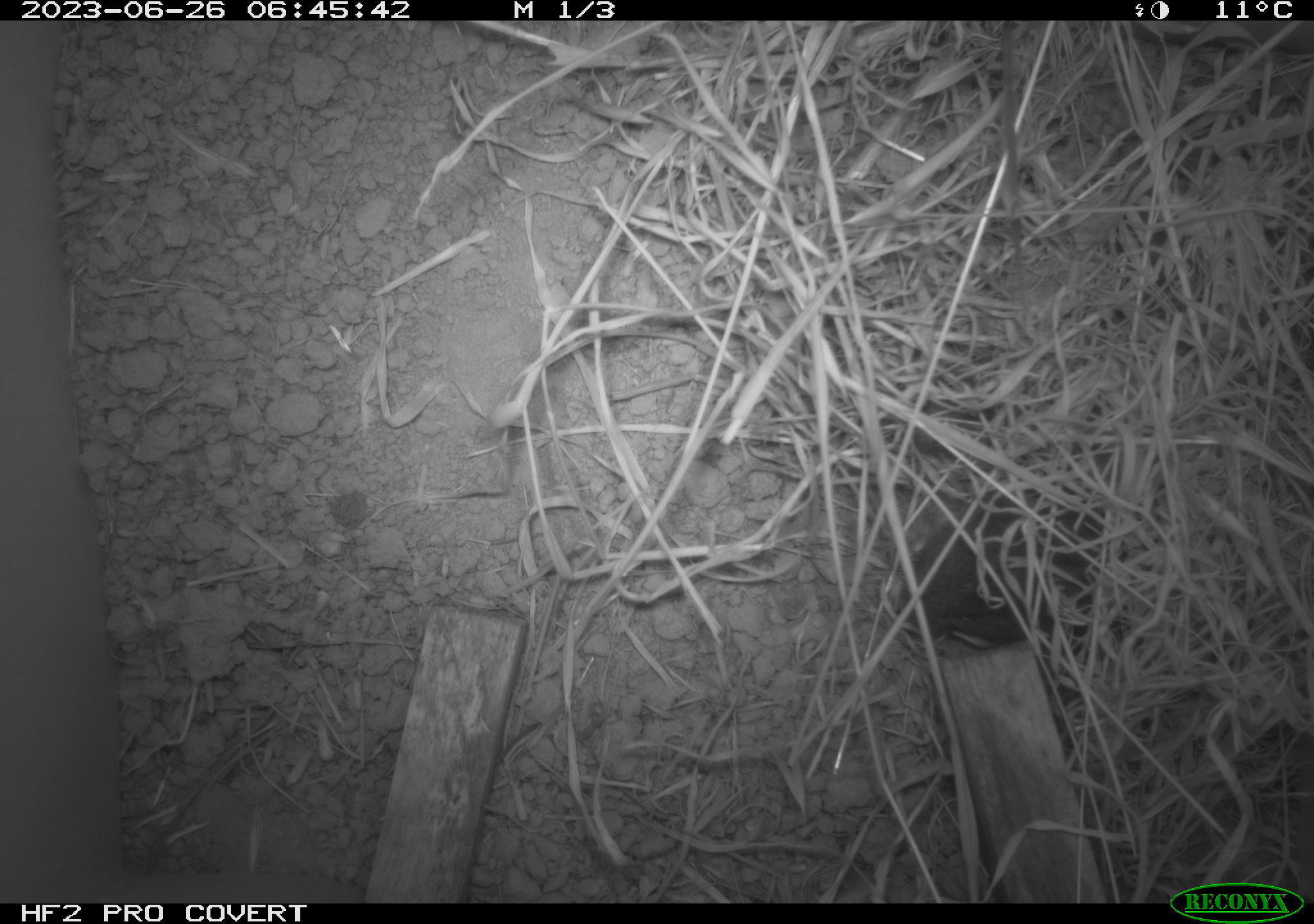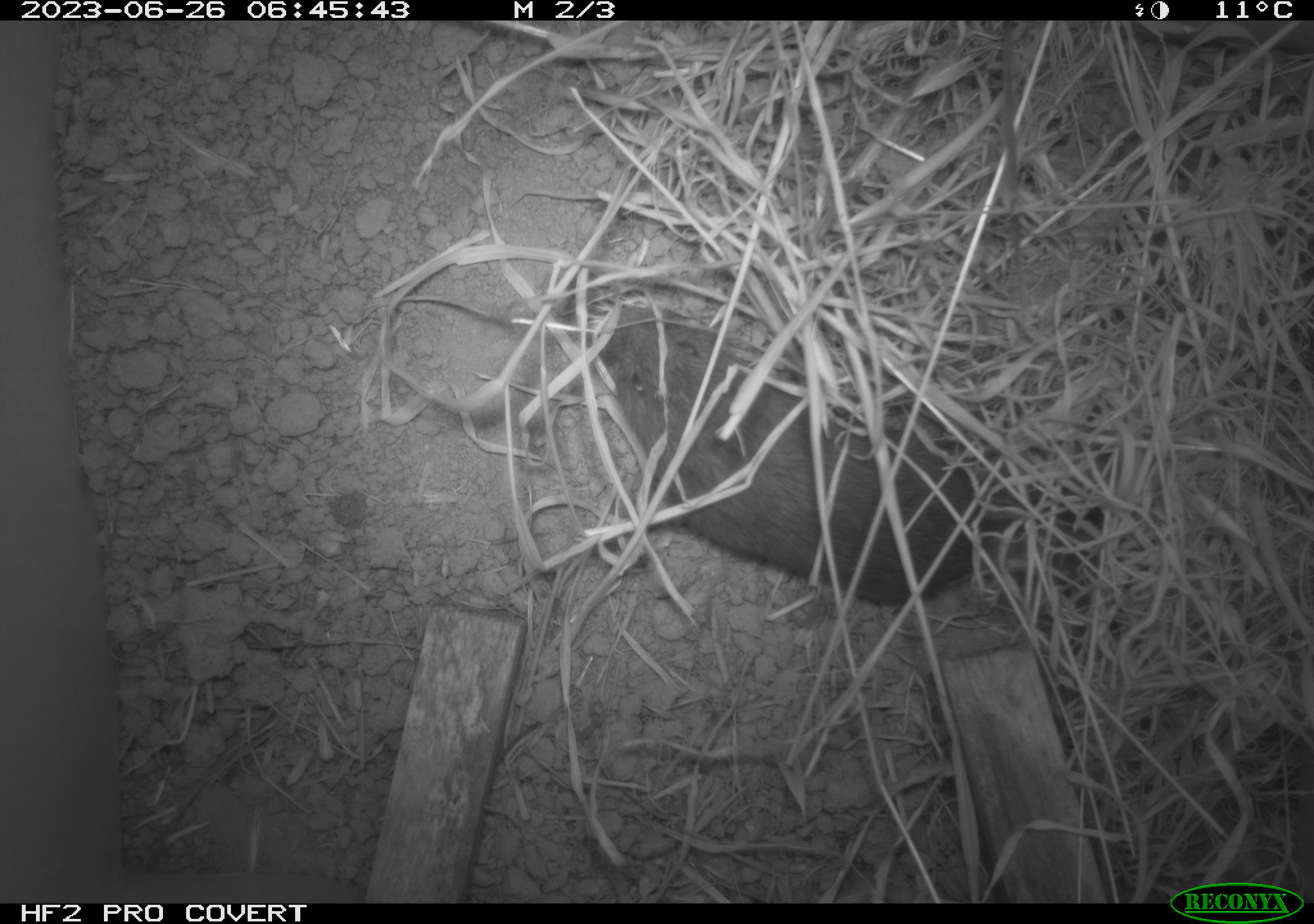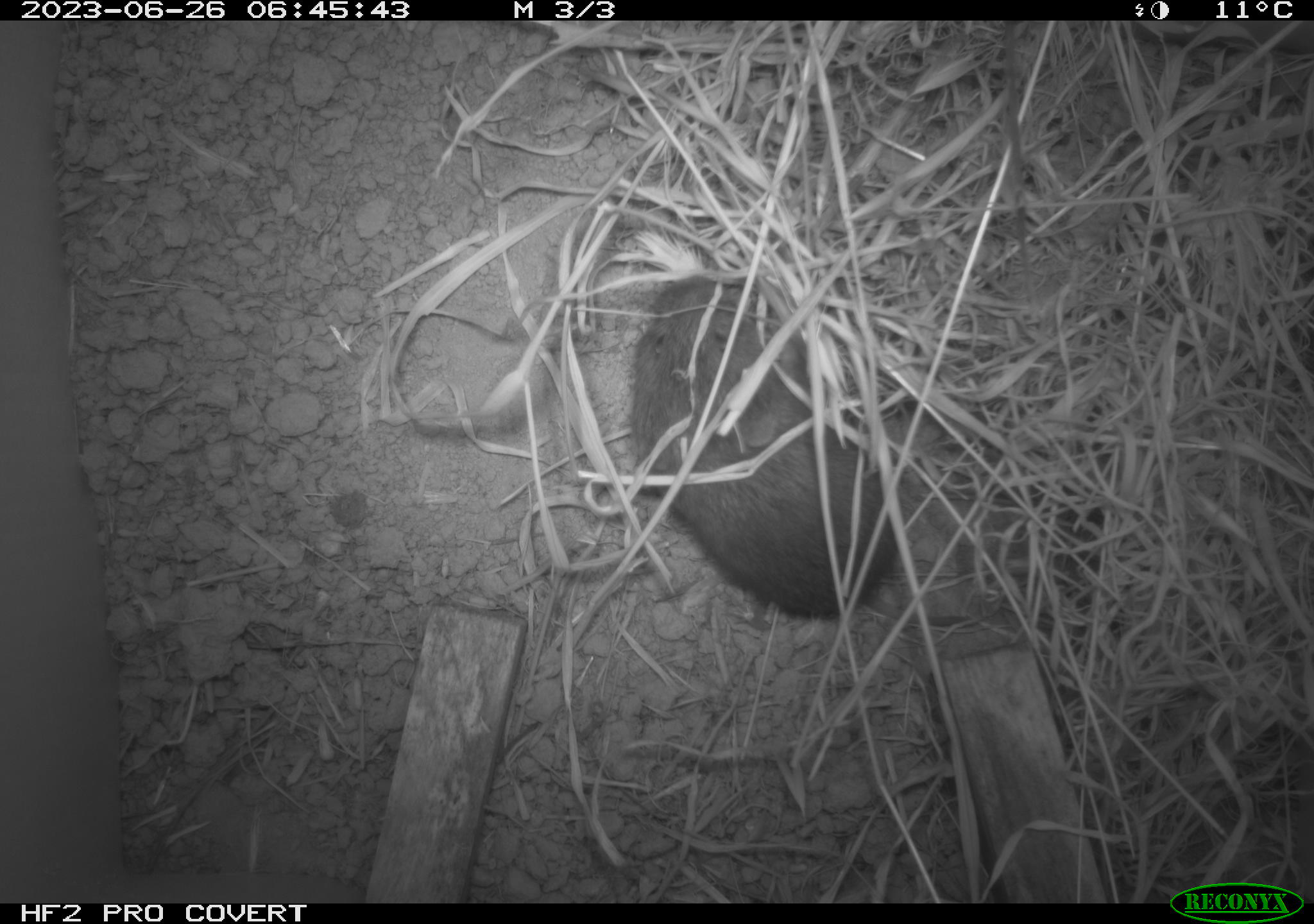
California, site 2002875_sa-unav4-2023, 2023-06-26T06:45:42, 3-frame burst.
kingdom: Animalia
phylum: Chordata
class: Mammalia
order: Rodentia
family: Cricetidae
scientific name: Arvicolinae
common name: voles, lemmings, and muskrats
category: arvicolinae subfamily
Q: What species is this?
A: Arvicolinae subfamily (voles, lemmings, and muskrats) (Arvicolinae).